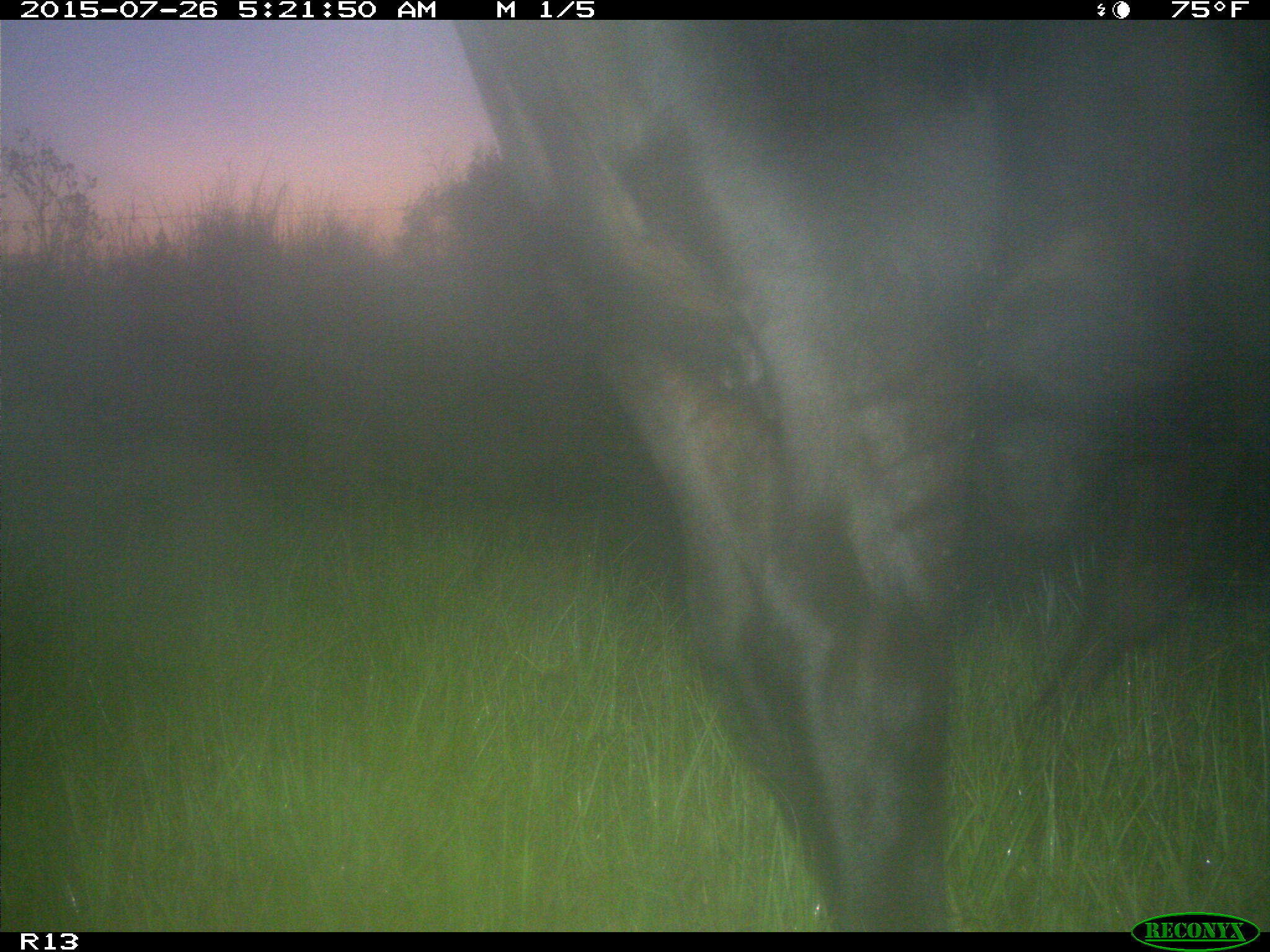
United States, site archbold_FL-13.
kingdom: Animalia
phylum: Chordata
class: Mammalia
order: Artiodactyla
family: Bovidae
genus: Bos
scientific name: Bos taurus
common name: domestic cow